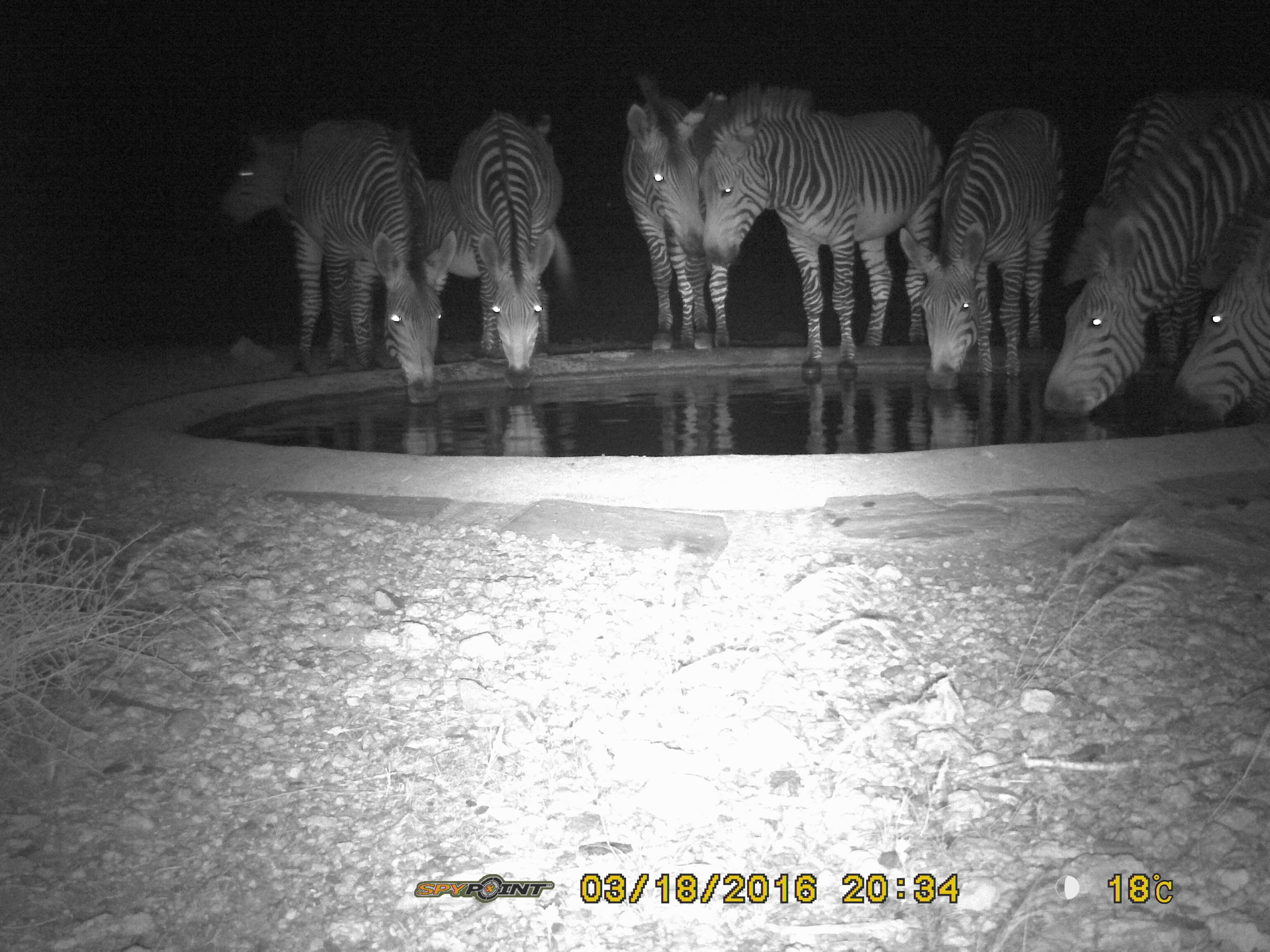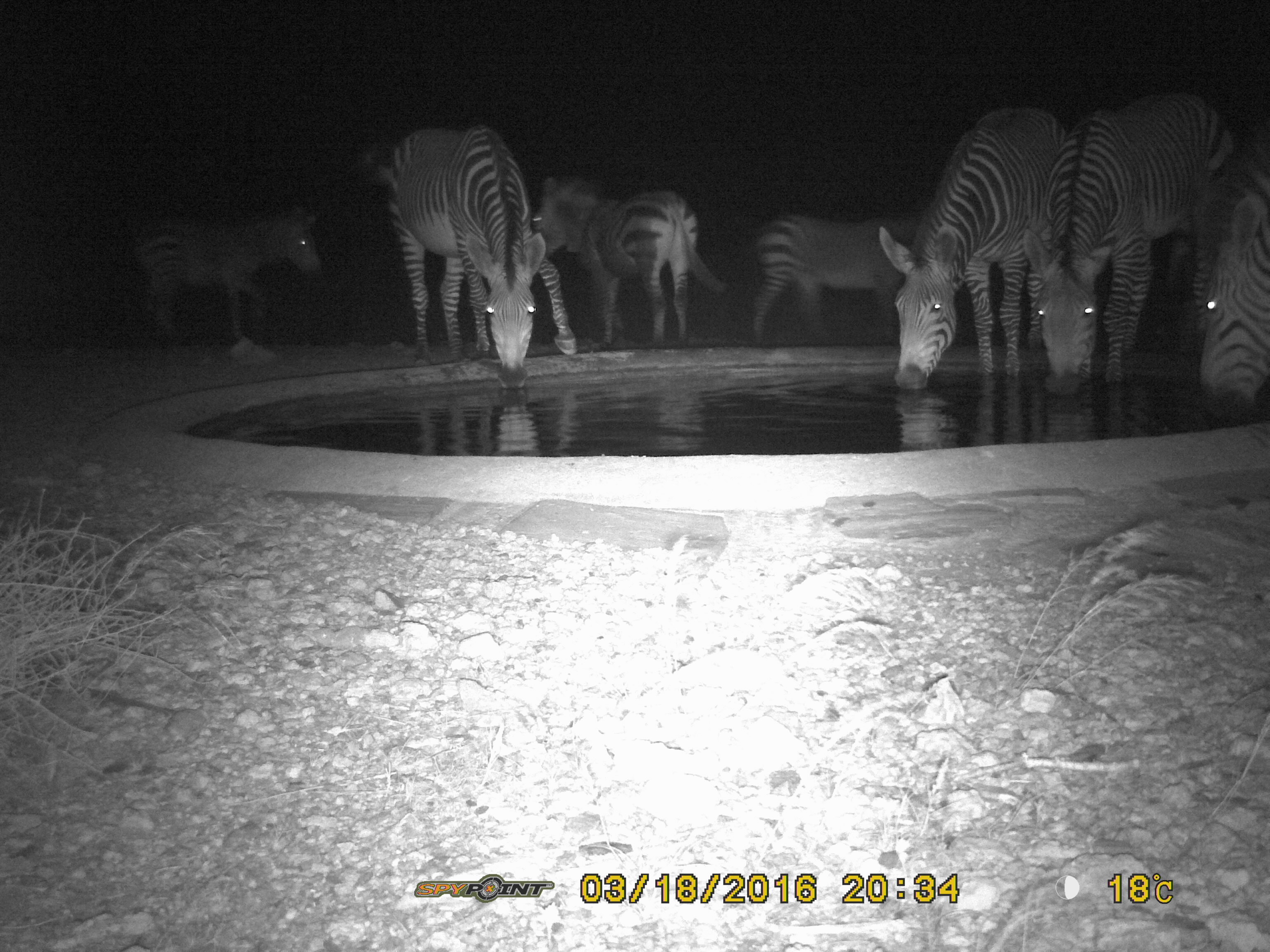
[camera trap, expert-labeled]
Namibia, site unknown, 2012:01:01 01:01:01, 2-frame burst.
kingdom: Animalia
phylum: Chordata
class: Mammalia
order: Perissodactyla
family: Equidae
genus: Equus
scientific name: Equus zebra hartmannae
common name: hartmann's mountain zebra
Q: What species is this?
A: Equus zebra hartmannae (hartmann's mountain zebra).